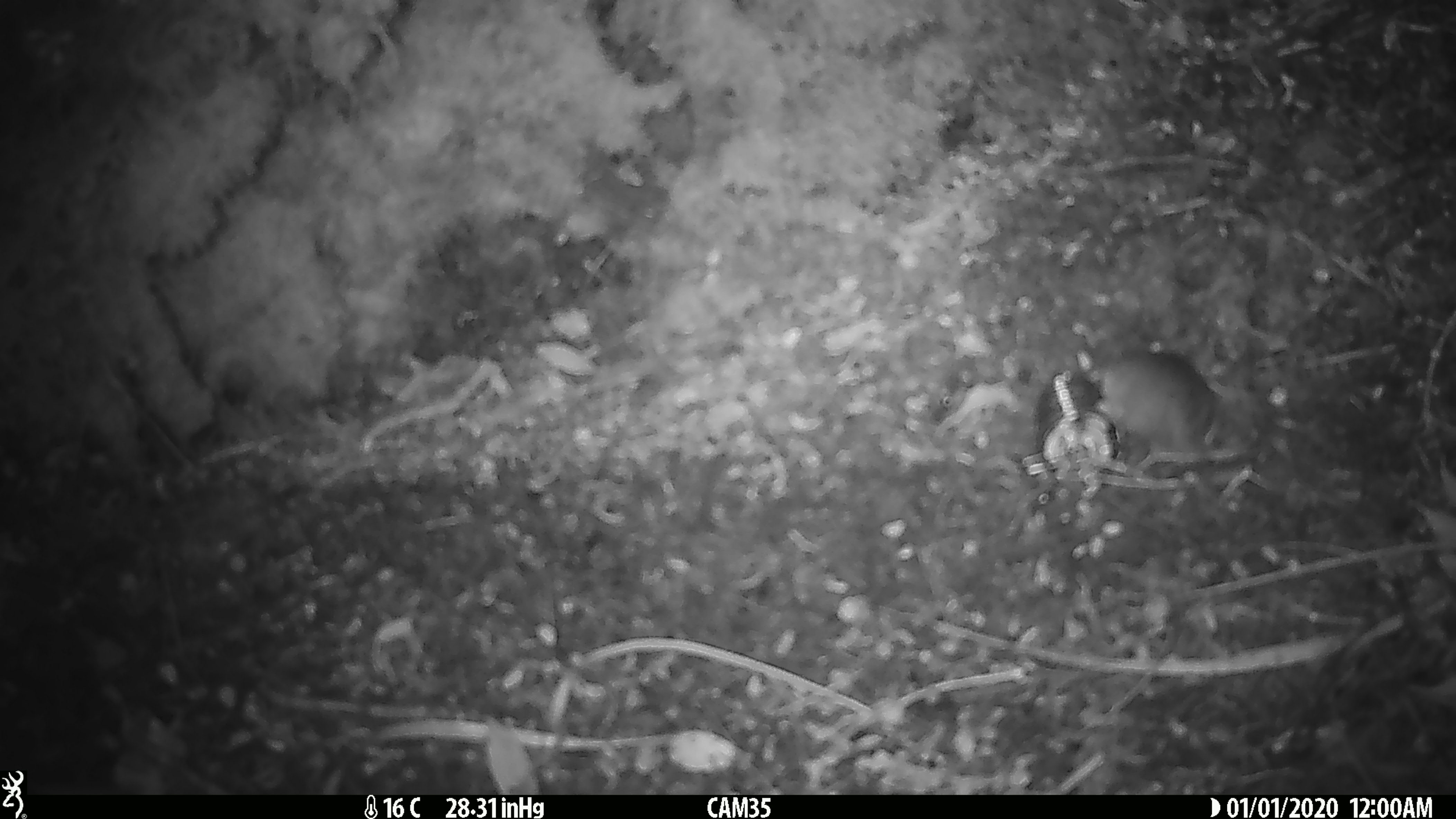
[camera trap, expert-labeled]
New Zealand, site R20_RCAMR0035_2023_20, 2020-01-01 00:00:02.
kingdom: Animalia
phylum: Chordata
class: Mammalia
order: Rodentia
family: Muridae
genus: Mus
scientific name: Mus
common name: mouse